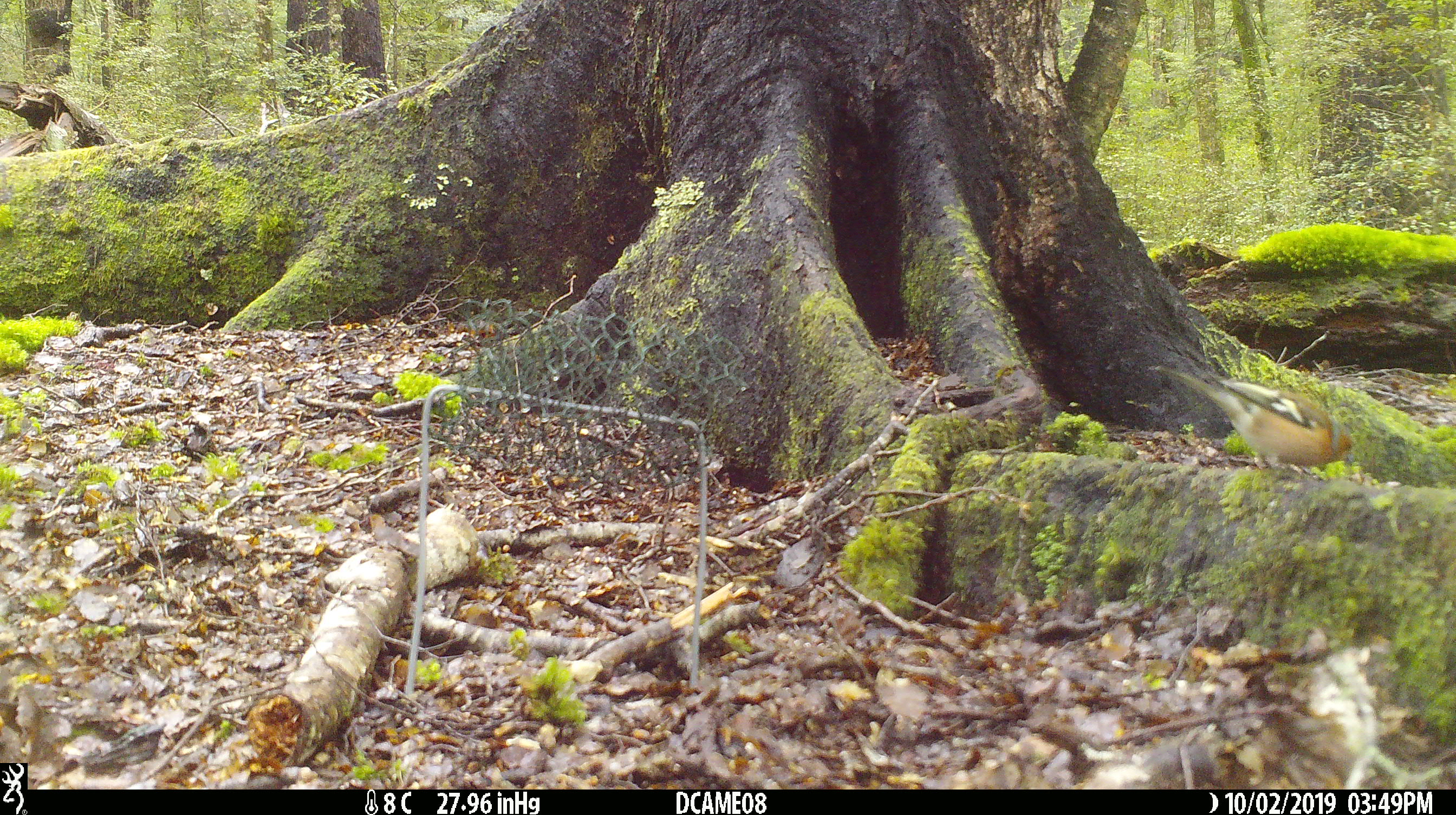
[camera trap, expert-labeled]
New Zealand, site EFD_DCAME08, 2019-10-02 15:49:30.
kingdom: Animalia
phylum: Chordata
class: Aves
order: Passeriformes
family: Fringillidae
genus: Fringilla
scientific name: Fringilla coelebs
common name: common chaffinch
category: chaffinch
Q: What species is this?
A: Chaffinch (common chaffinch) (Fringilla coelebs).